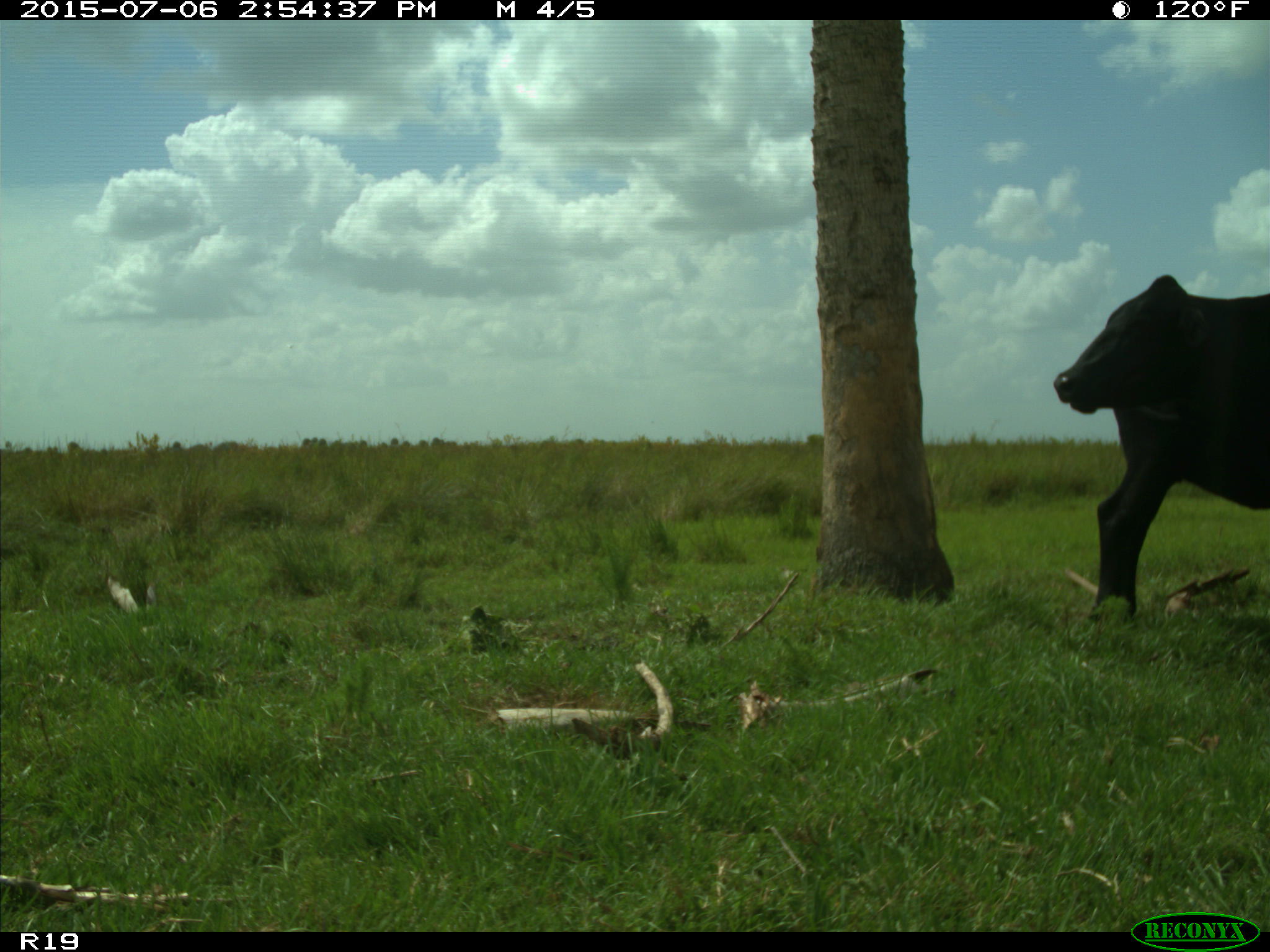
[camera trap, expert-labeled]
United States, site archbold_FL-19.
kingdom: Animalia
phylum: Chordata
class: Mammalia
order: Artiodactyla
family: Bovidae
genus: Bos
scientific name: Bos taurus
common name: domestic cow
Bos taurus (domestic cow).